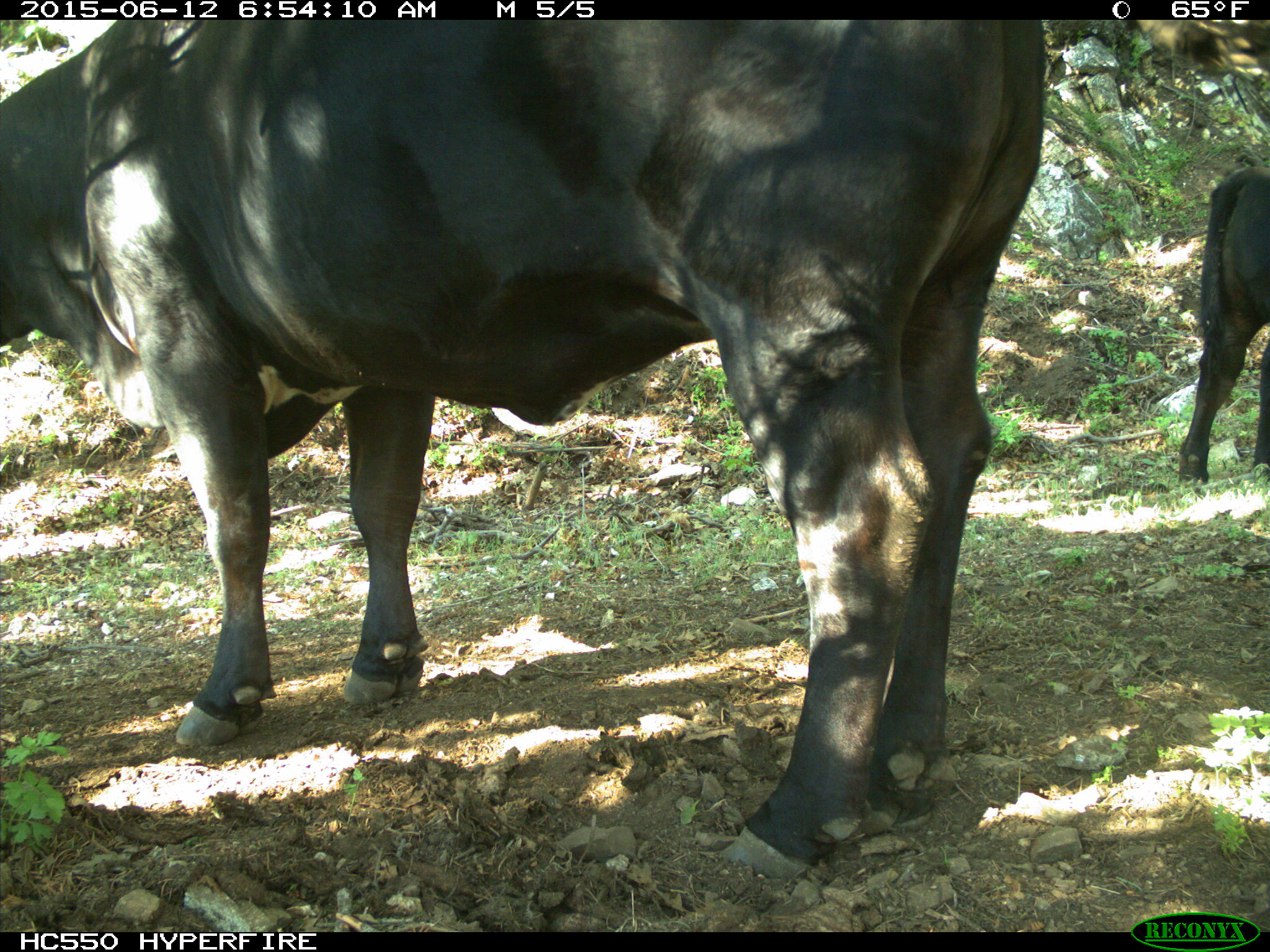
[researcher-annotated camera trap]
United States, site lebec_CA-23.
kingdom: Animalia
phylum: Chordata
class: Mammalia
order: Artiodactyla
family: Bovidae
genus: Bos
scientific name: Bos taurus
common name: domestic cow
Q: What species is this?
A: Bos taurus (domestic cow).